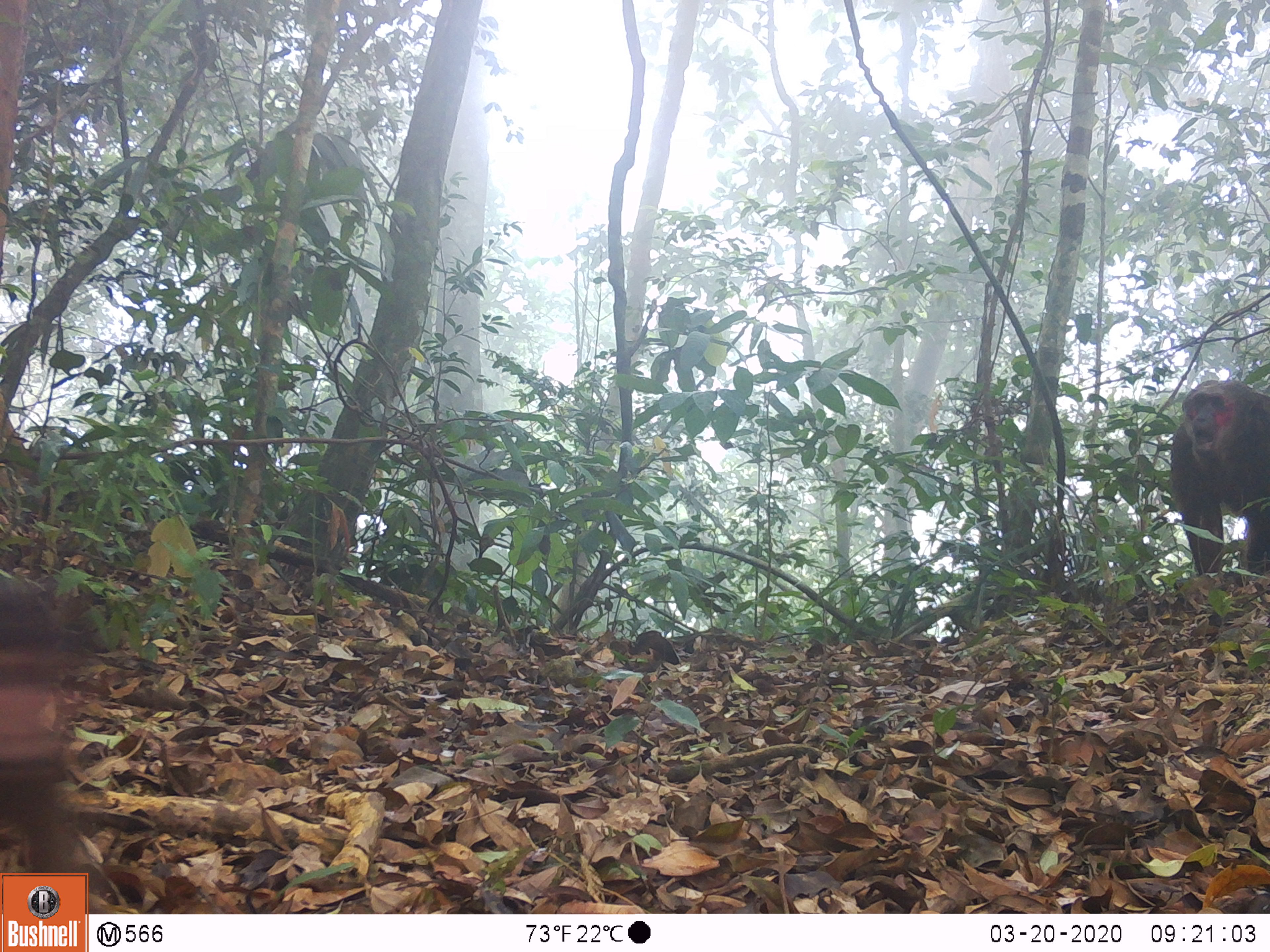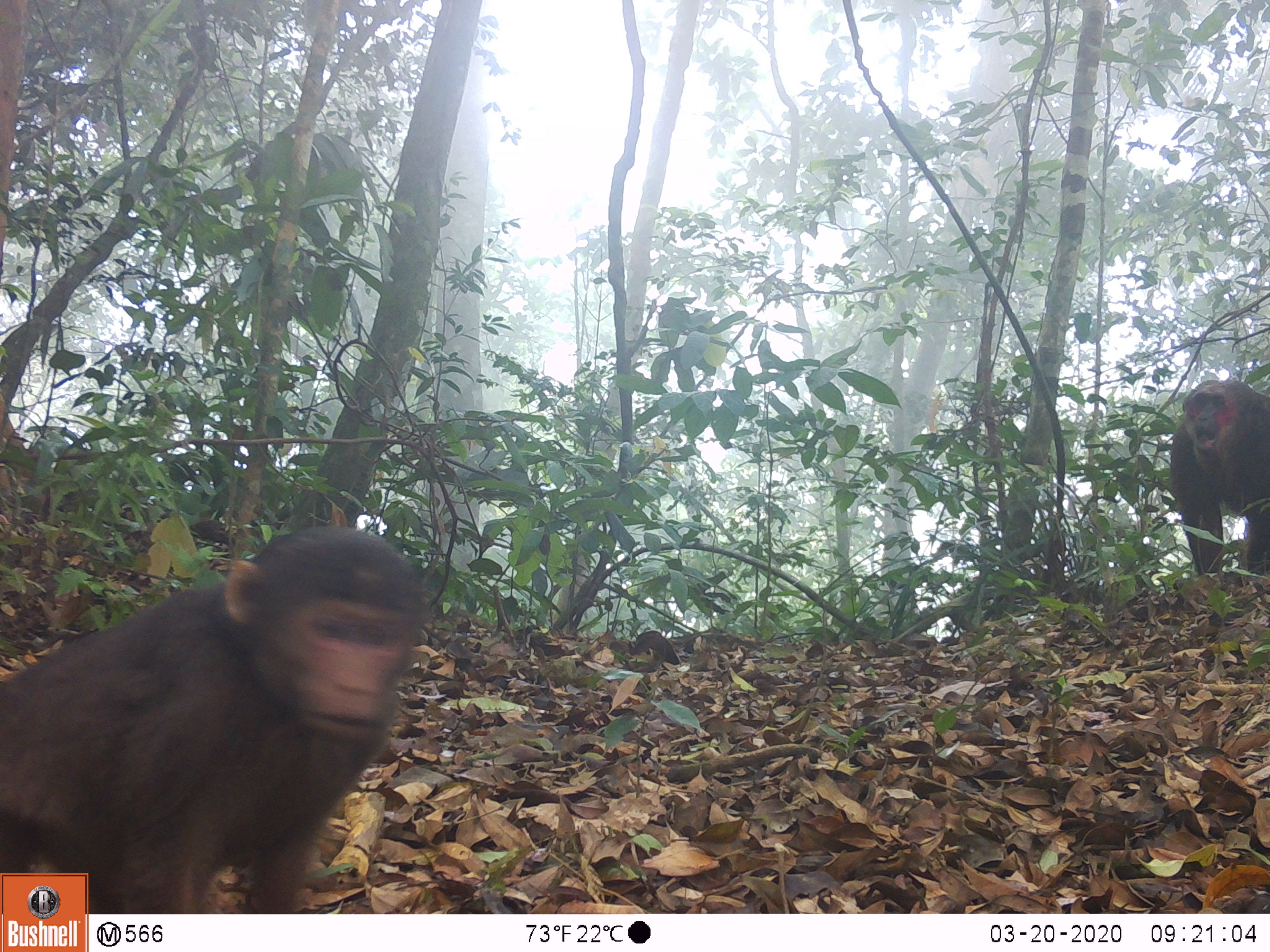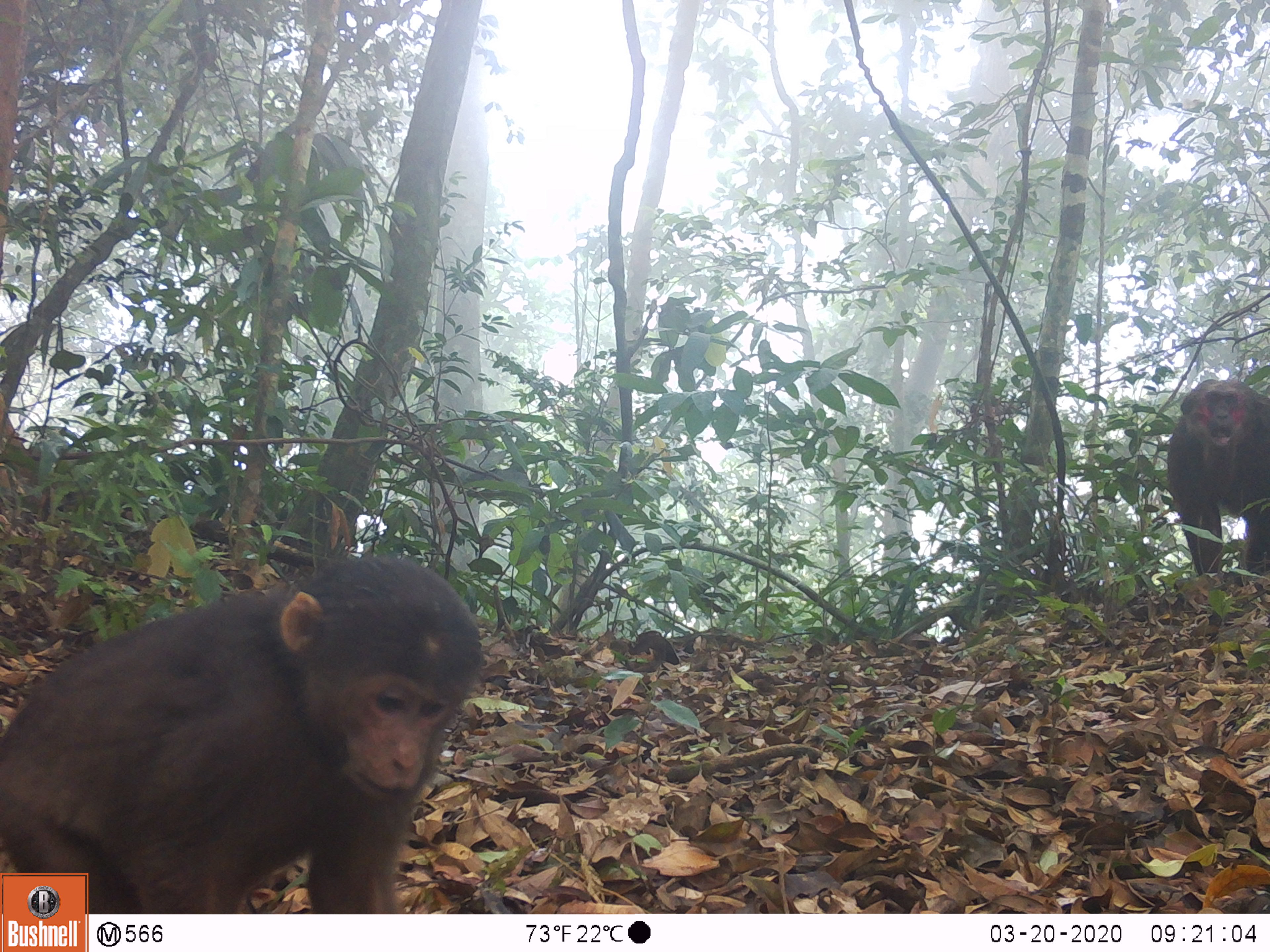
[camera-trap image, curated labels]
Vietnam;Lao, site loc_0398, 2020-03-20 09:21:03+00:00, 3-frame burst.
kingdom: Animalia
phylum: Chordata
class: Mammalia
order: Primates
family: Cercopithecidae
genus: Macaca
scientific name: Macaca arctoides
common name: stump-tailed macaque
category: stump tailed macaque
Stump tailed macaque (stump-tailed macaque) (Macaca arctoides). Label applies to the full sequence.